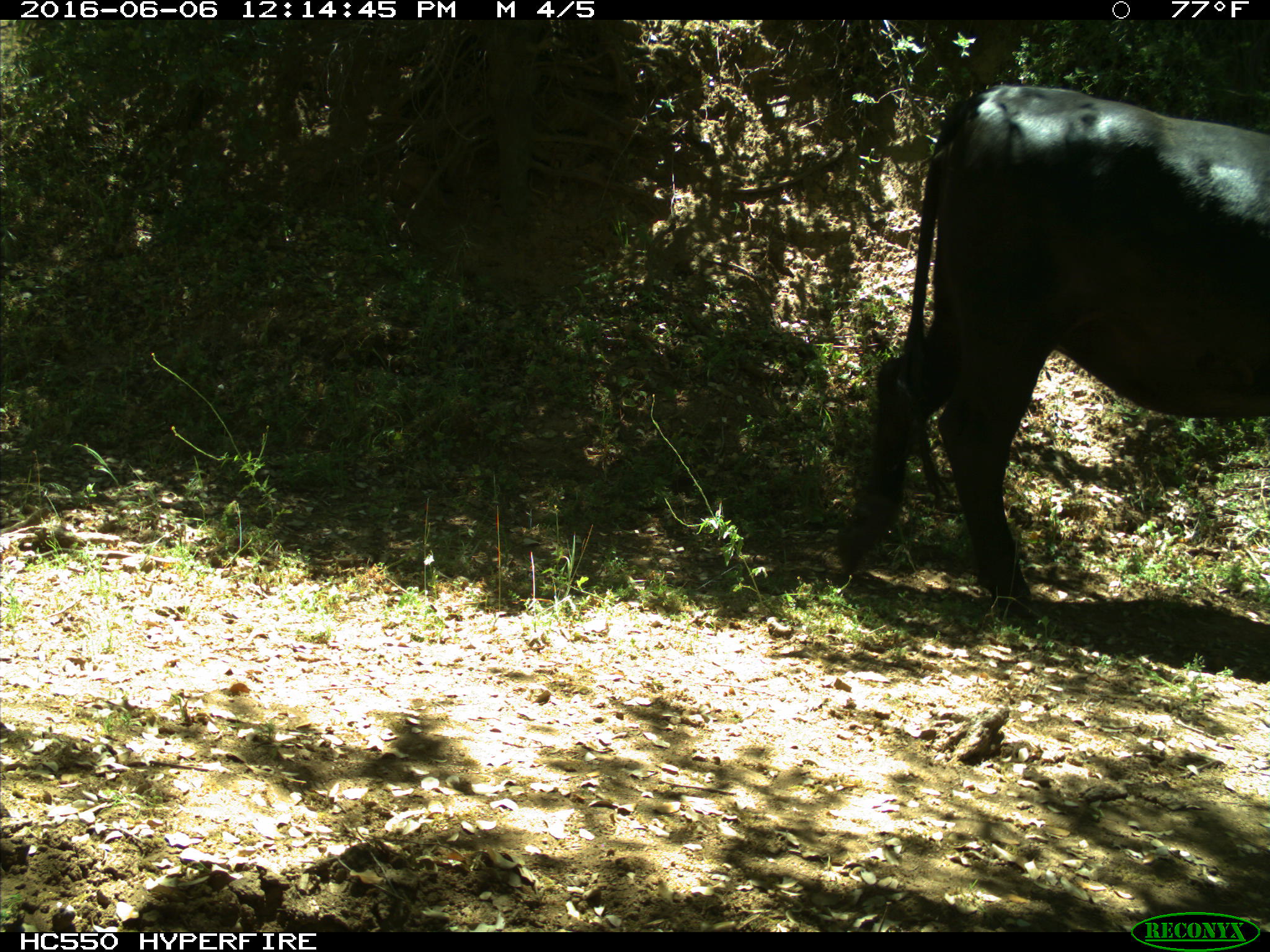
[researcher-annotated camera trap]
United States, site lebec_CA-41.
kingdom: Animalia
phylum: Chordata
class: Mammalia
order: Artiodactyla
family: Bovidae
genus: Bos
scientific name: Bos taurus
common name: domestic cow